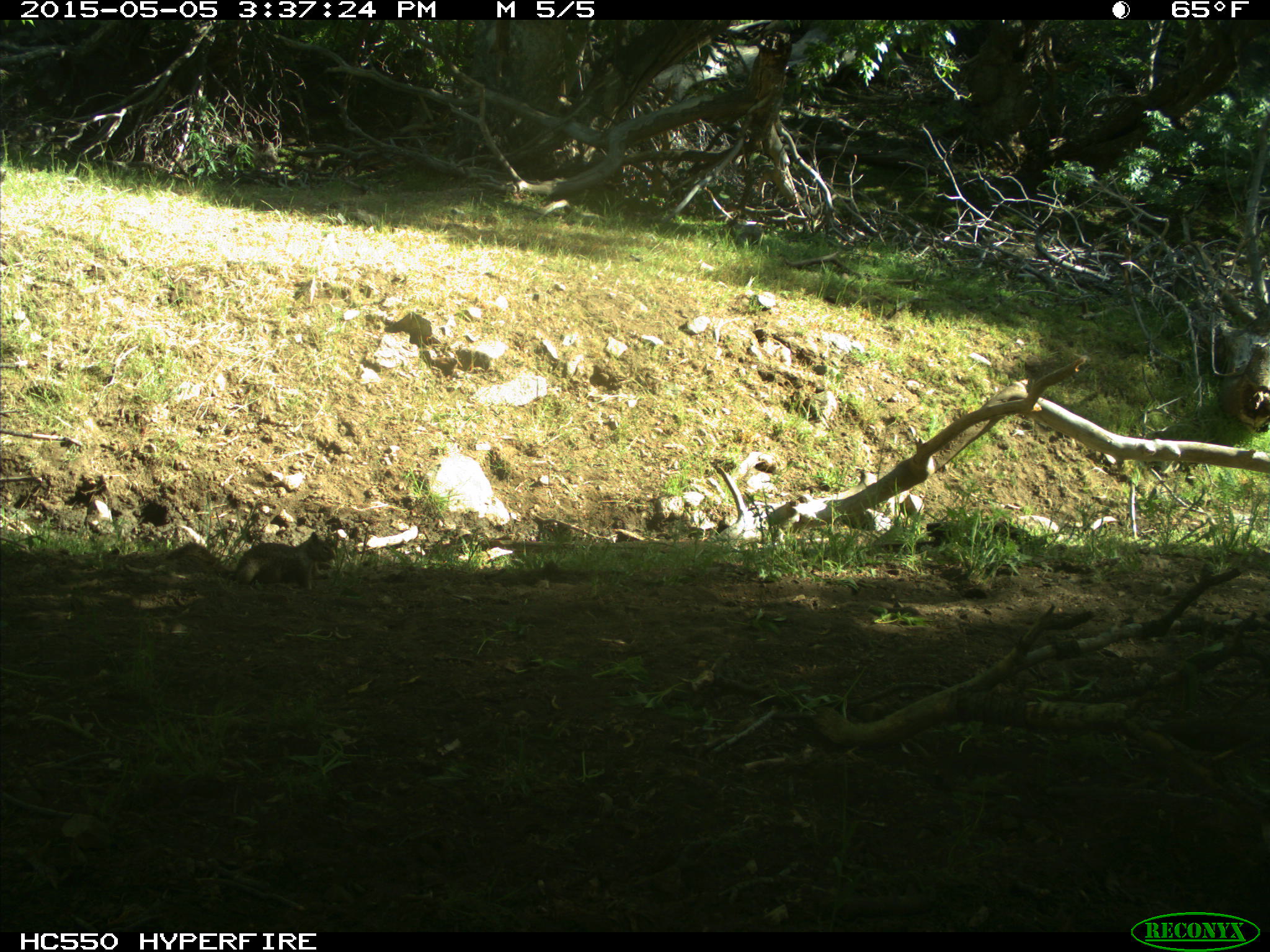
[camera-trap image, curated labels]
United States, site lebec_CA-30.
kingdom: Animalia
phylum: Chordata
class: Mammalia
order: Rodentia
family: Sciuridae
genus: Otospermophilus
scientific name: Otospermophilus beecheyi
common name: california ground squirrel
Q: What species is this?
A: Otospermophilus beecheyi (california ground squirrel).